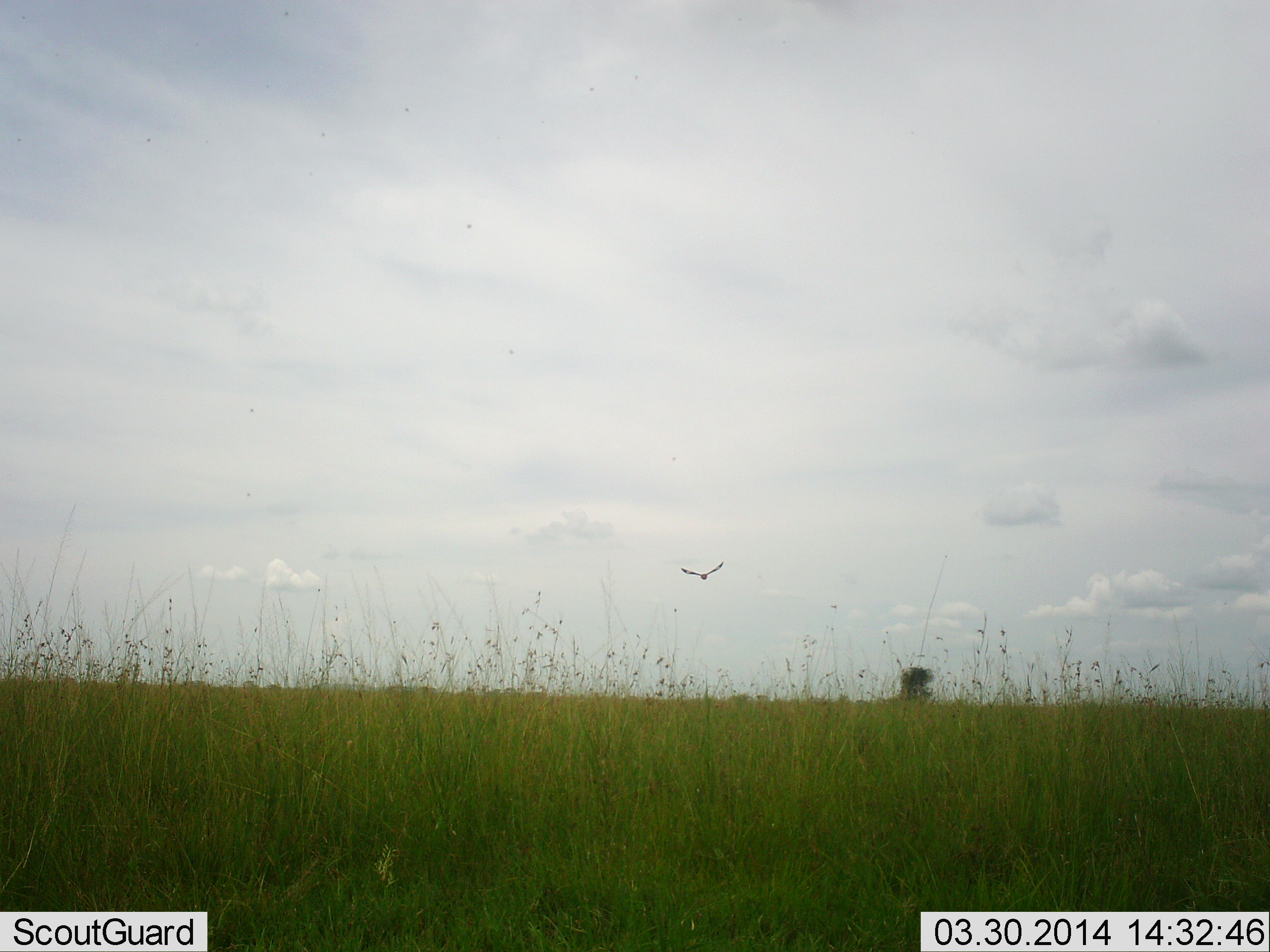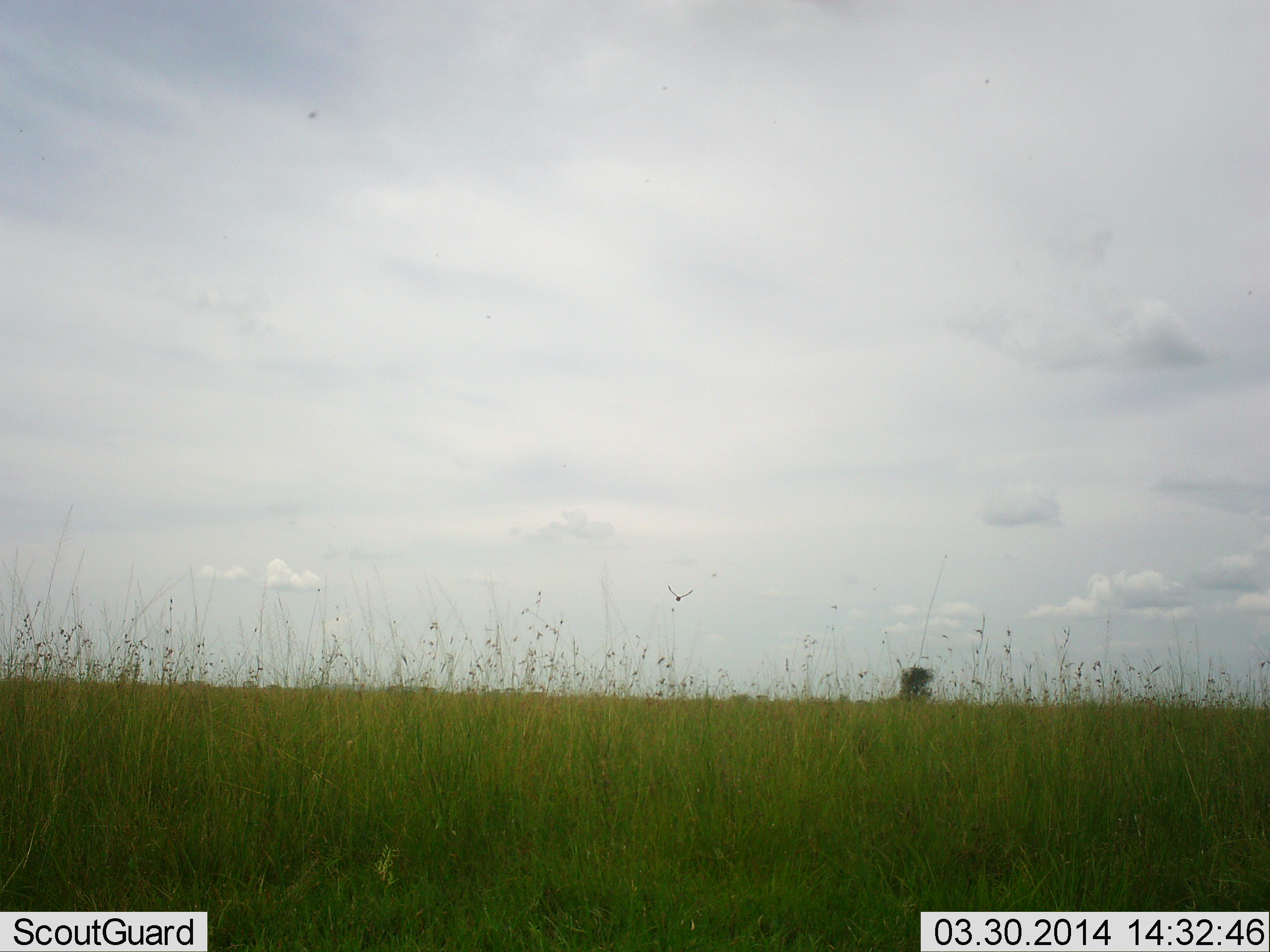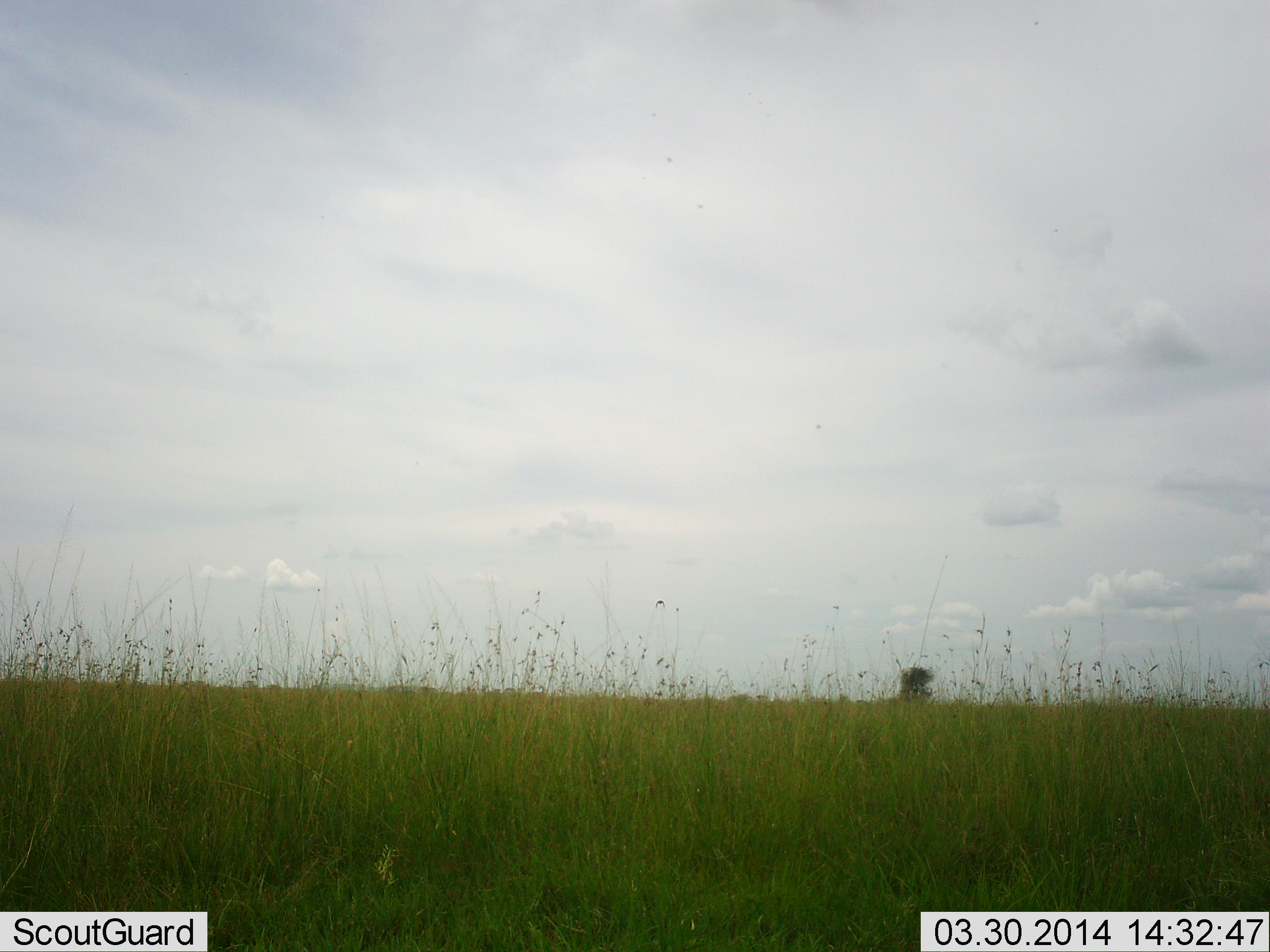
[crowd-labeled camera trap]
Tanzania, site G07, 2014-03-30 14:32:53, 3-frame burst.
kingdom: Animalia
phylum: Chordata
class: Aves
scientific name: Aves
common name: bird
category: otherbird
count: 1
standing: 0%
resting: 0%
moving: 100%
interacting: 0%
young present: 0%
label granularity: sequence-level